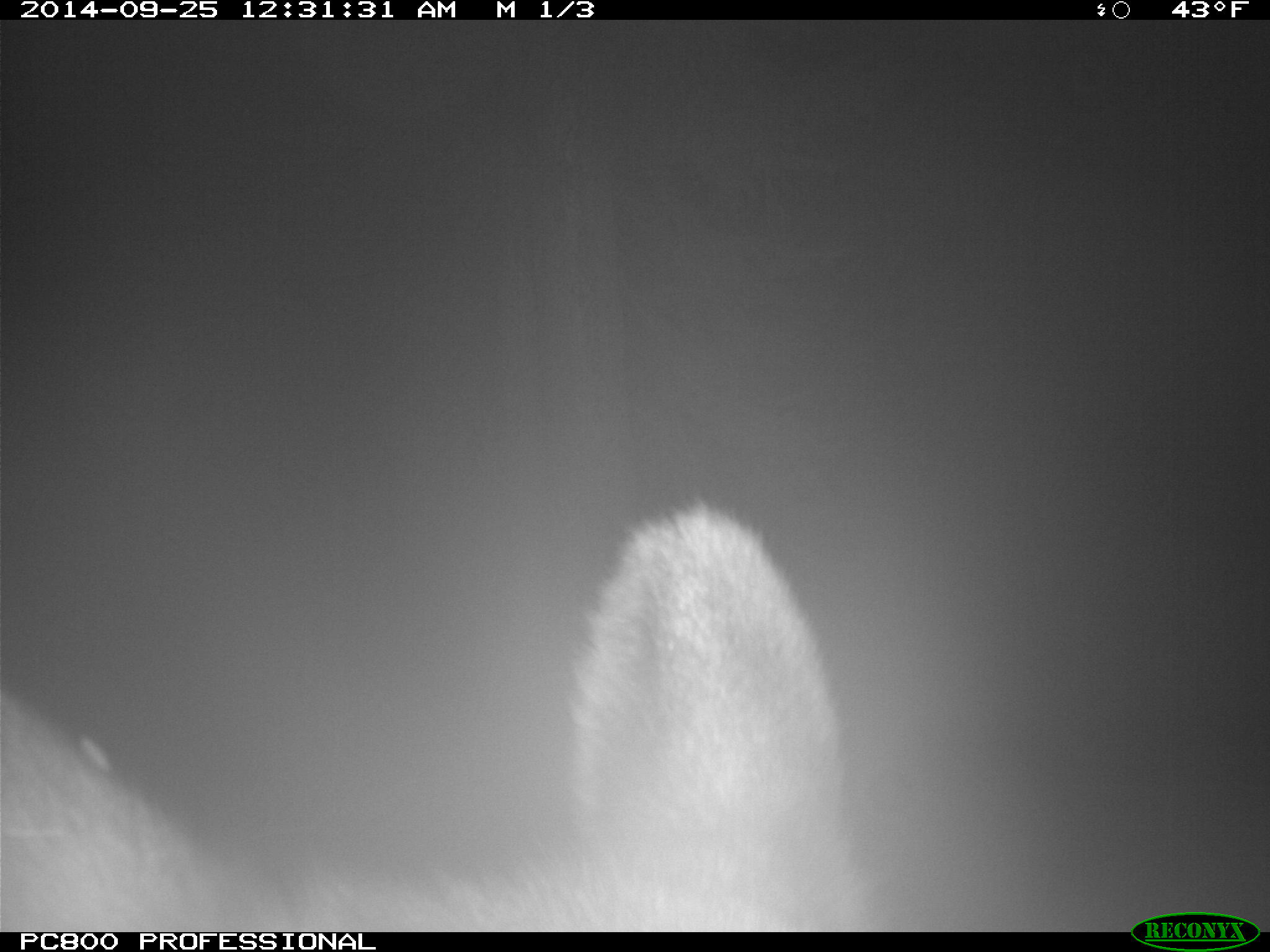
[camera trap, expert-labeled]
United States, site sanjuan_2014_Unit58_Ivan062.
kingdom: Animalia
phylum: Chordata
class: Mammalia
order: Artiodactyla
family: Cervidae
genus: Cervus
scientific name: Cervus elaphus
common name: red deer